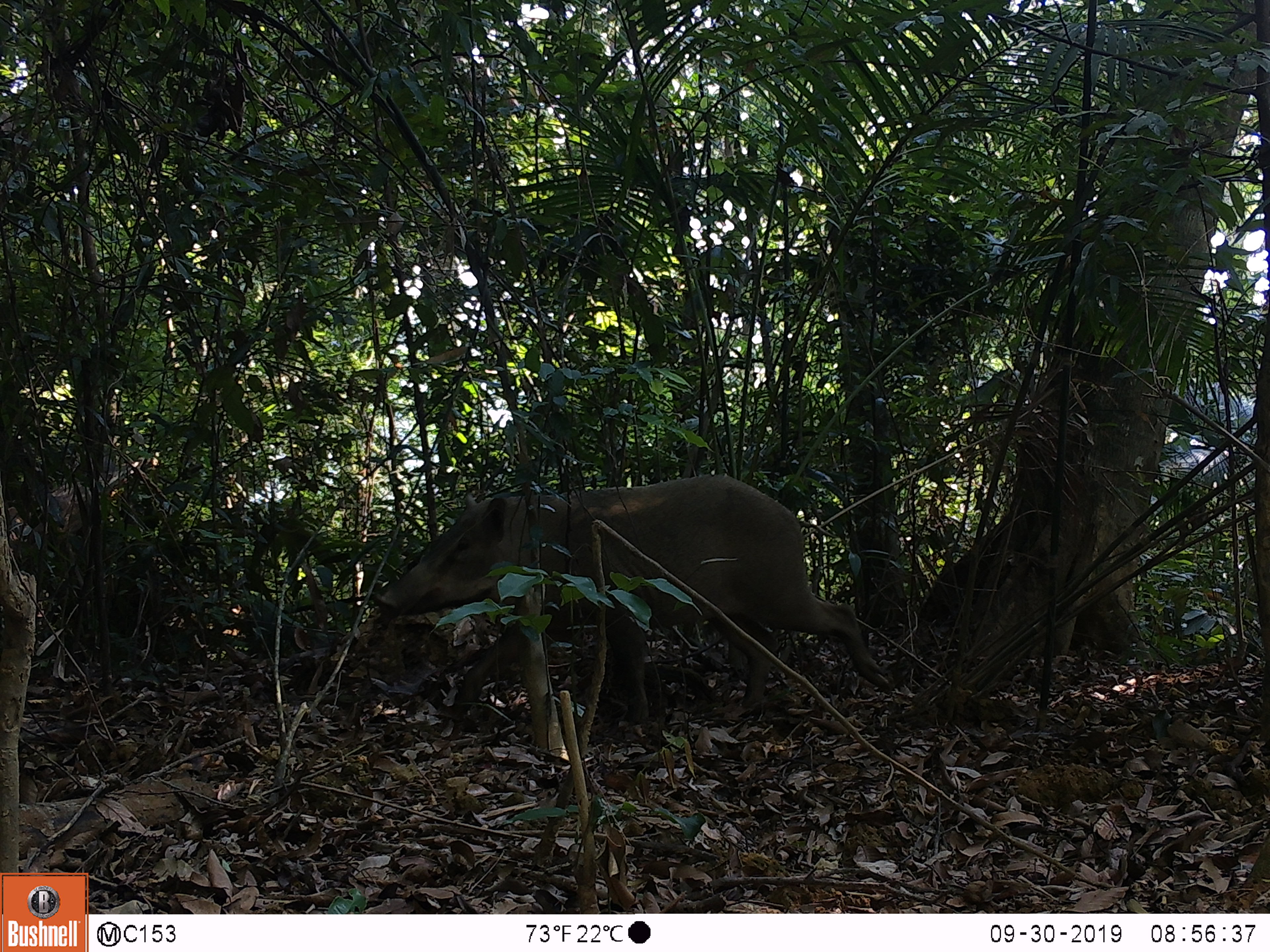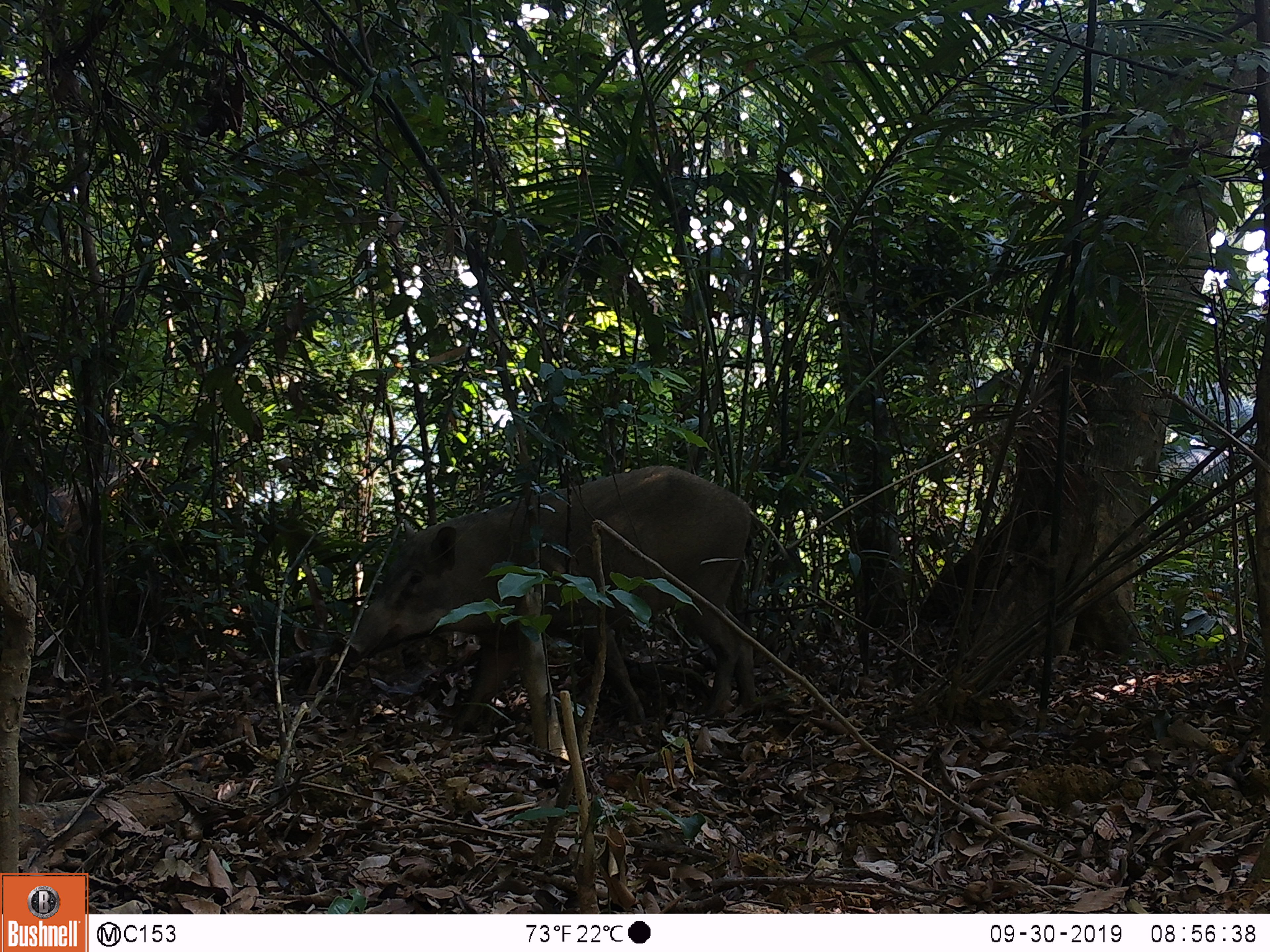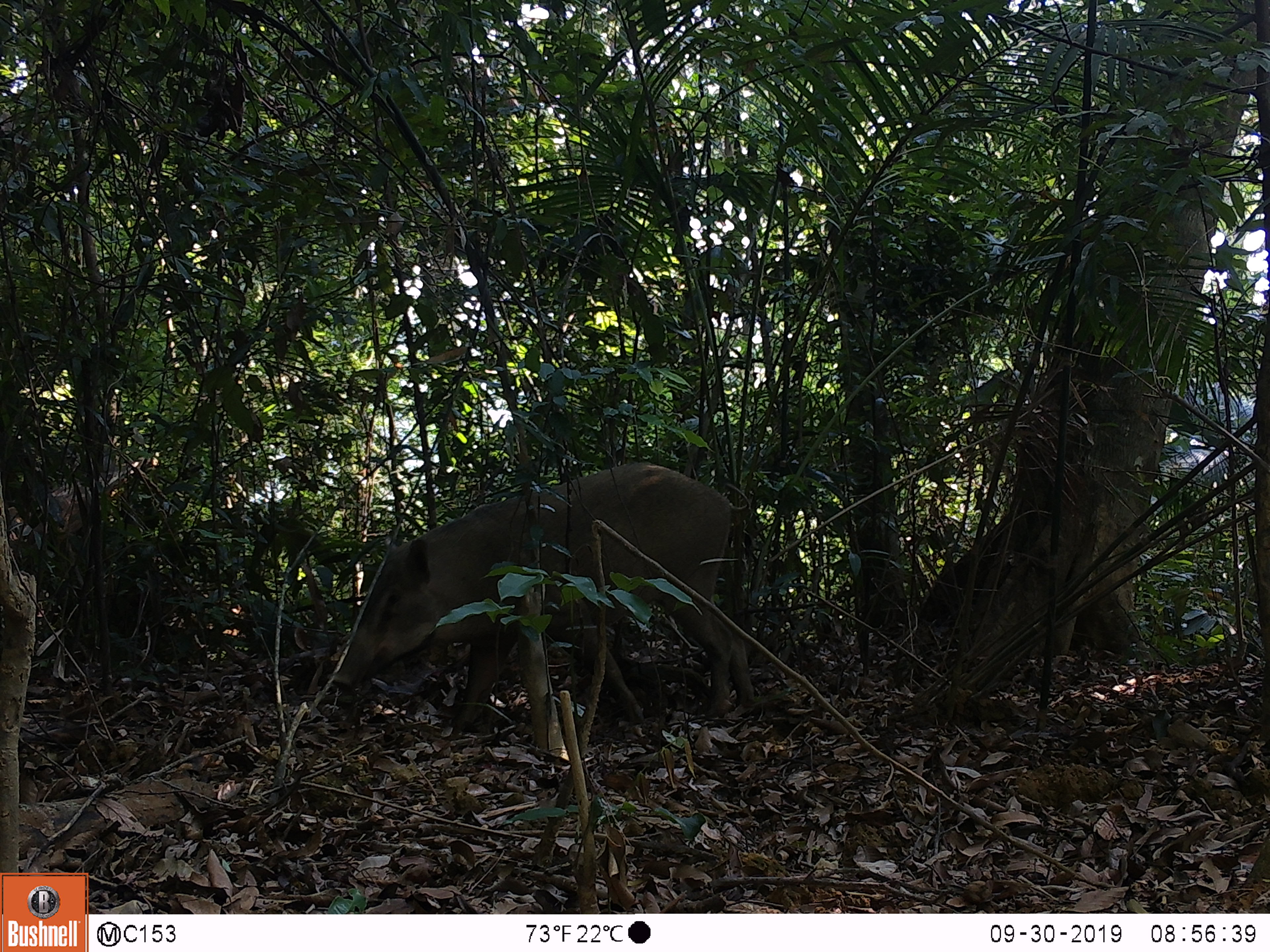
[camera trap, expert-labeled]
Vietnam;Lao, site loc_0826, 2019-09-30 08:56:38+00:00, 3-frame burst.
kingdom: Animalia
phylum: Chordata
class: Mammalia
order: Artiodactyla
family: Suidae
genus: Sus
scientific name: Sus scrofa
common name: eurasian wild pig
Eurasian wild pig (Sus scrofa). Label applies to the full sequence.